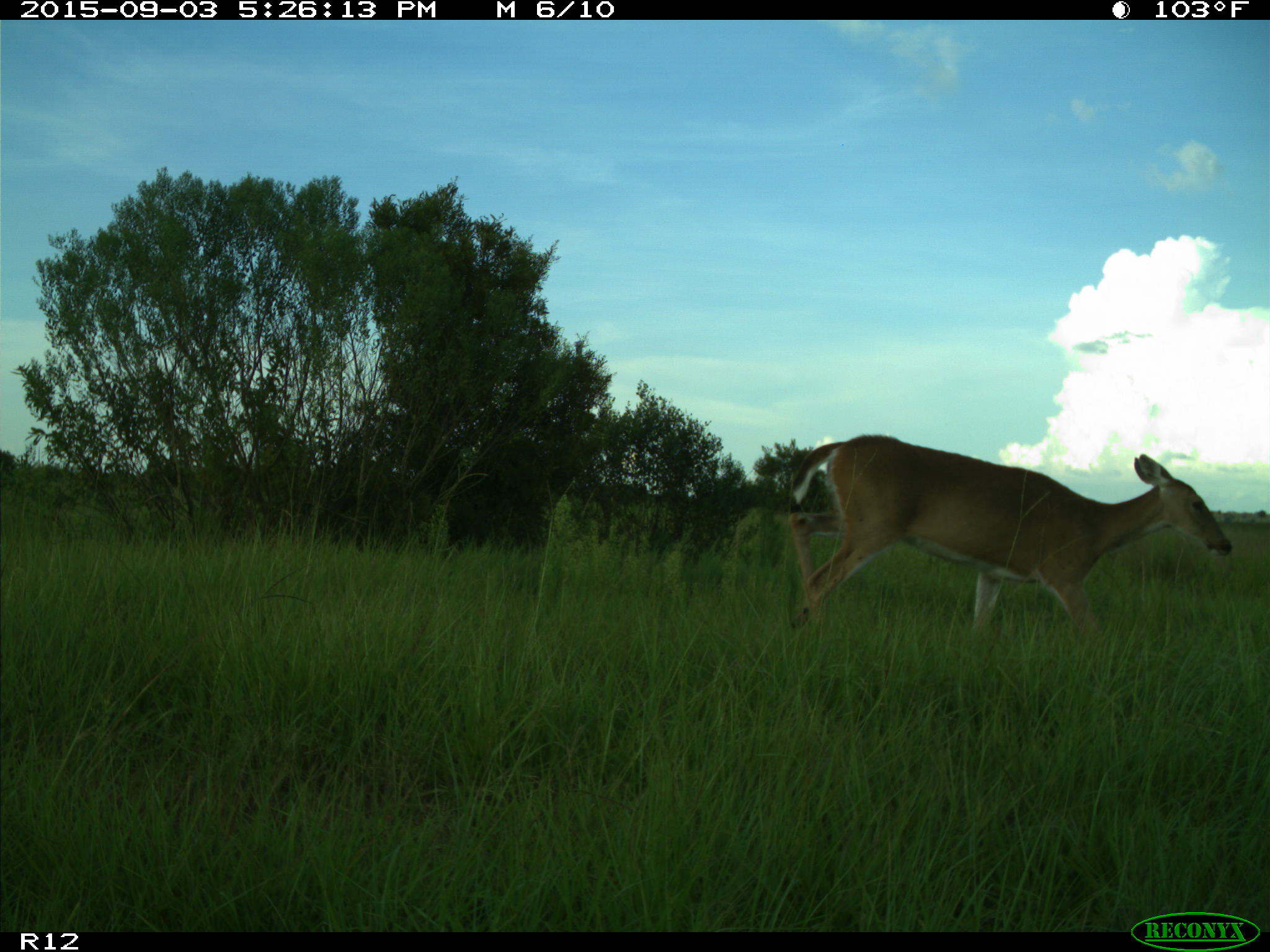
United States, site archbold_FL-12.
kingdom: Animalia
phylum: Chordata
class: Mammalia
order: Artiodactyla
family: Cervidae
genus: Odocoileus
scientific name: Odocoileus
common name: deer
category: unidentified deer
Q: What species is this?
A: Unidentified deer (deer) (Odocoileus).